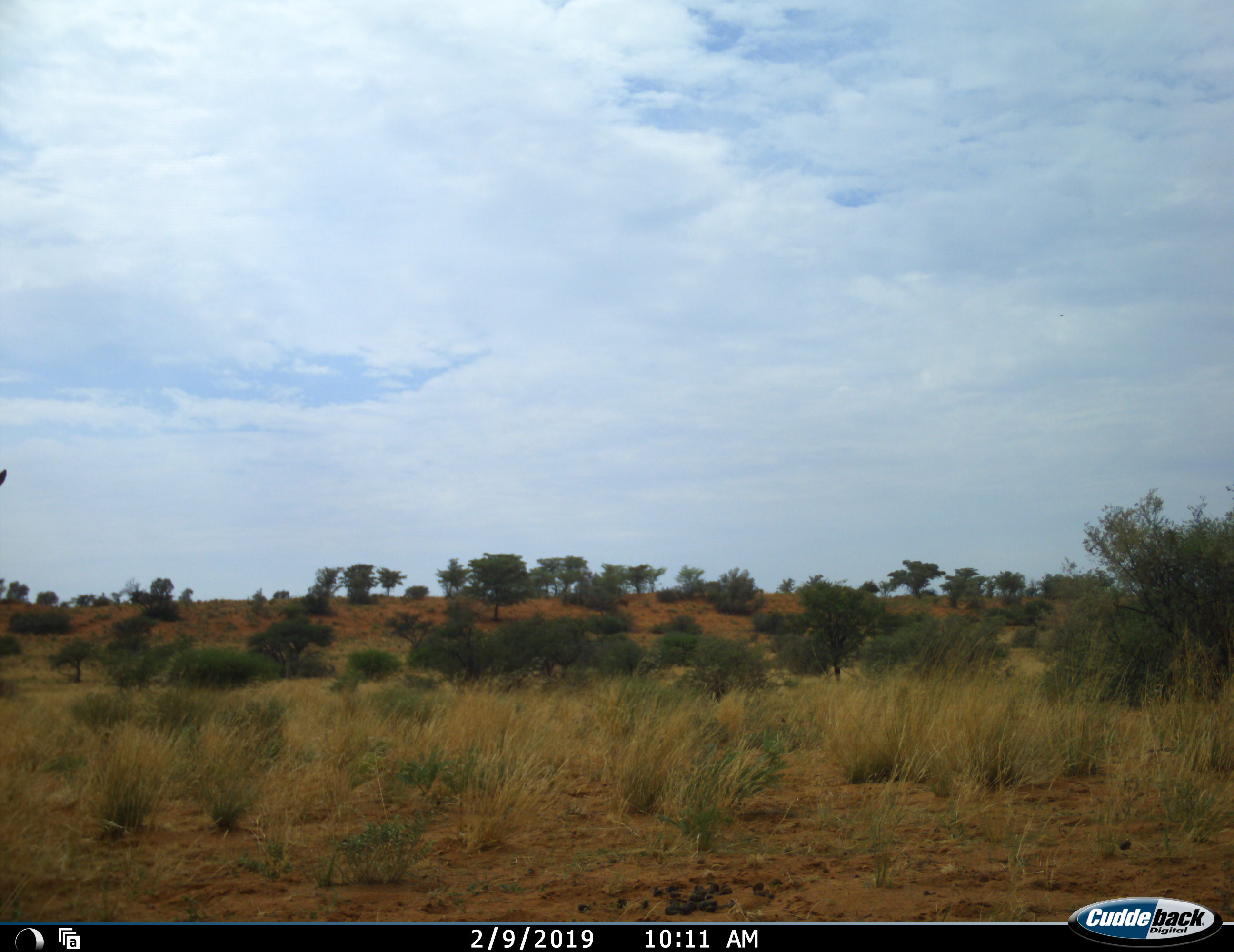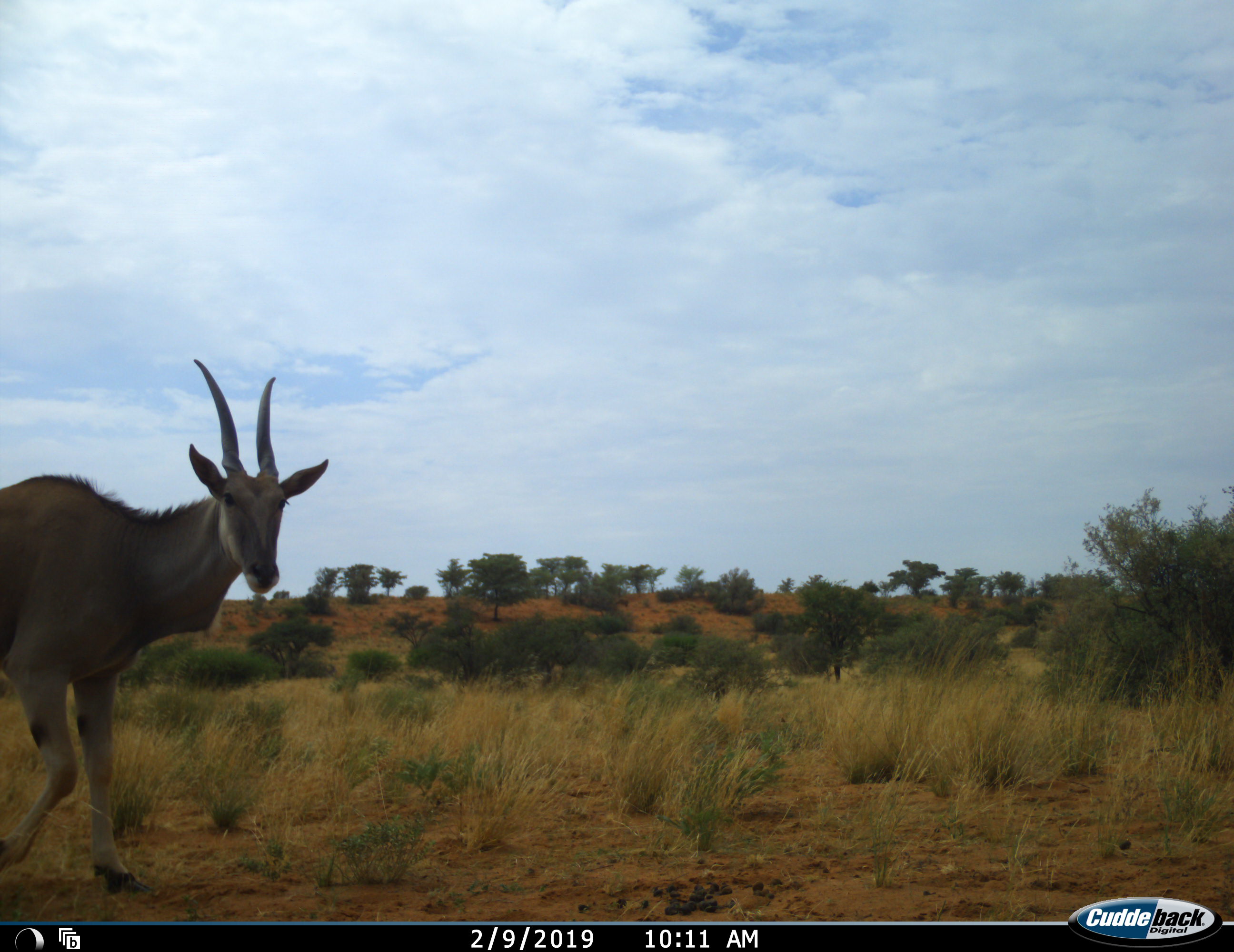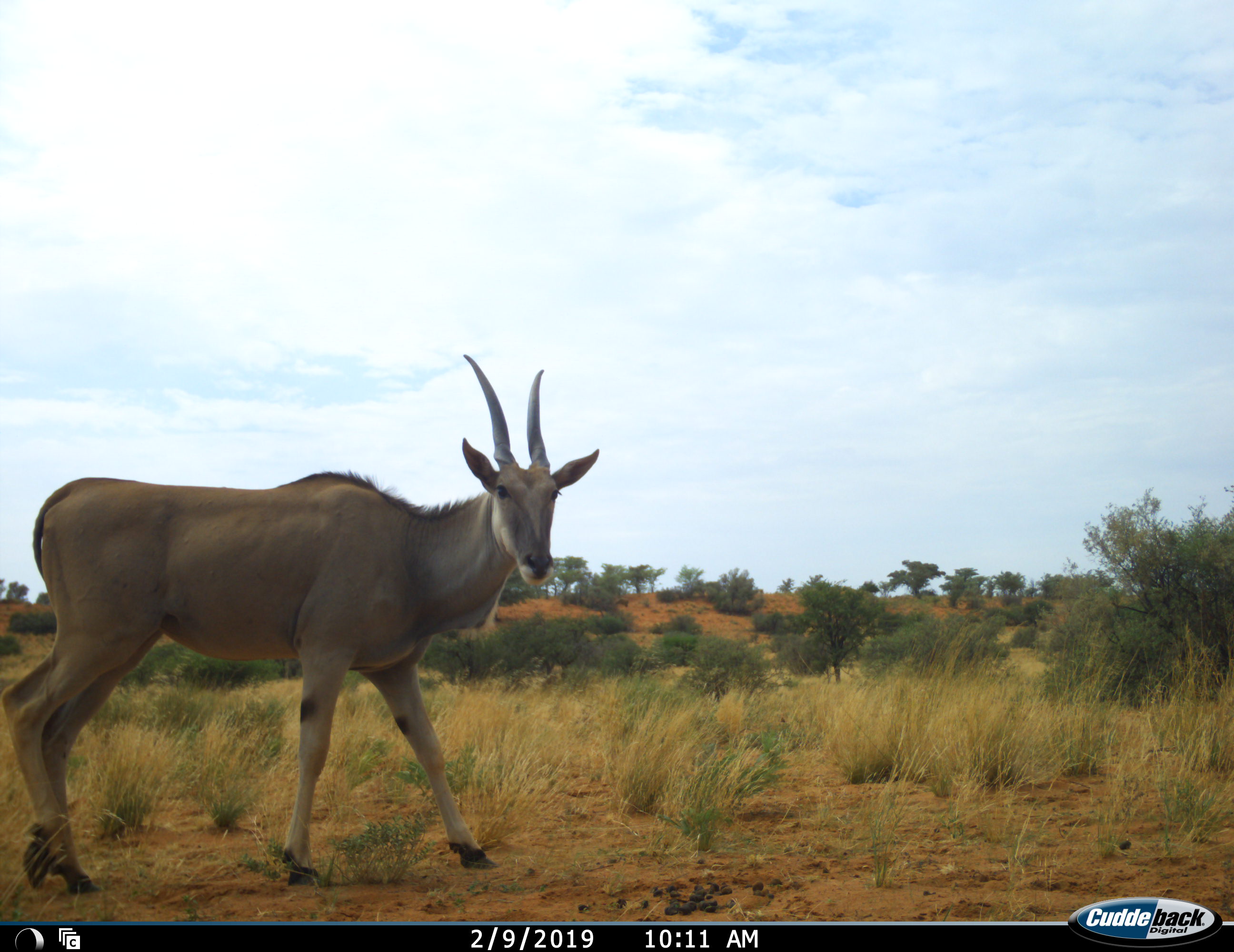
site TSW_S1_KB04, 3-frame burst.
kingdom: Animalia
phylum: Chordata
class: Mammalia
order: Artiodactyla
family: Bovidae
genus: Tragelaphus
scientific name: Tragelaphus oryx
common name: eland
Eland (Tragelaphus oryx), count 1. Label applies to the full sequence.